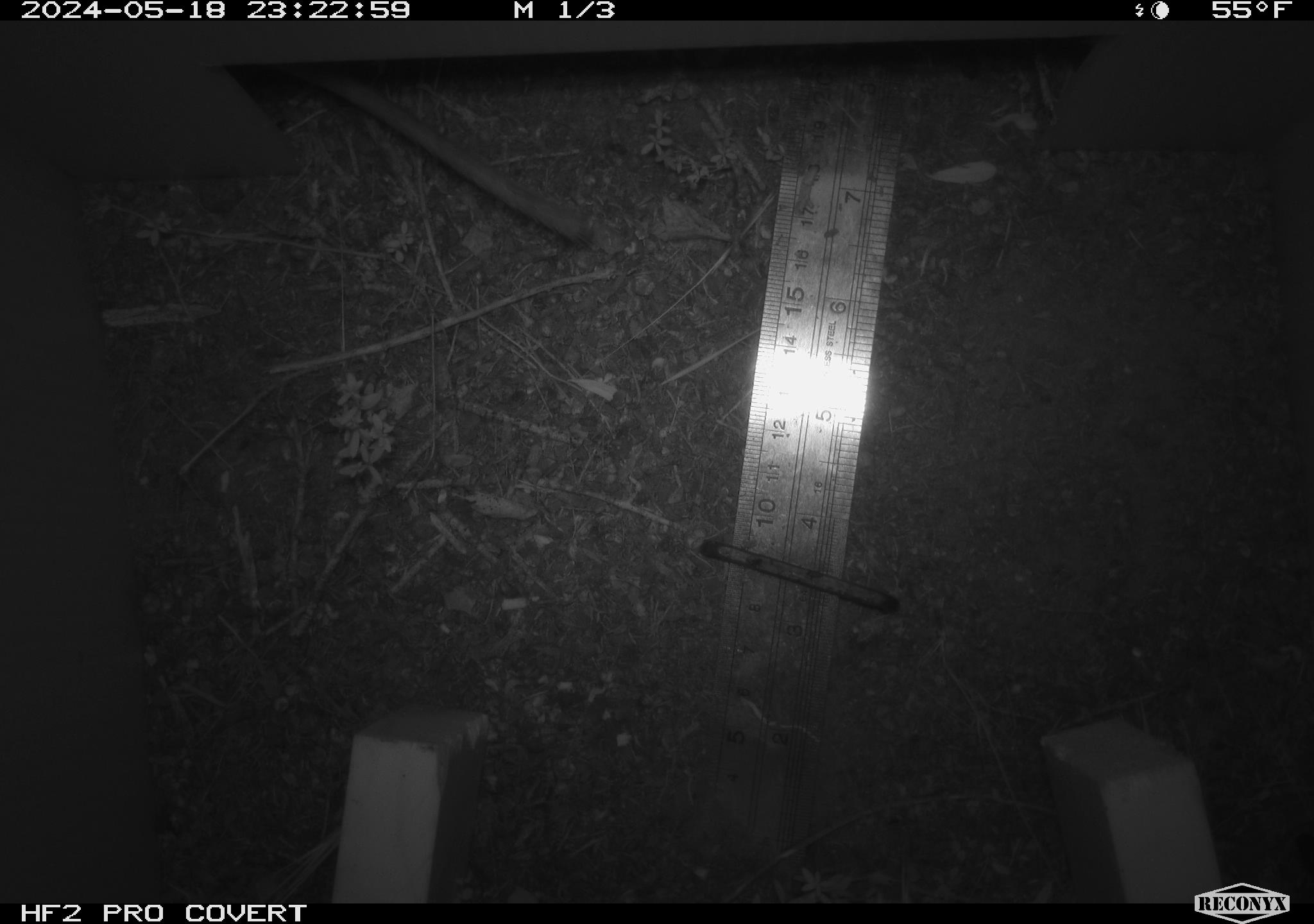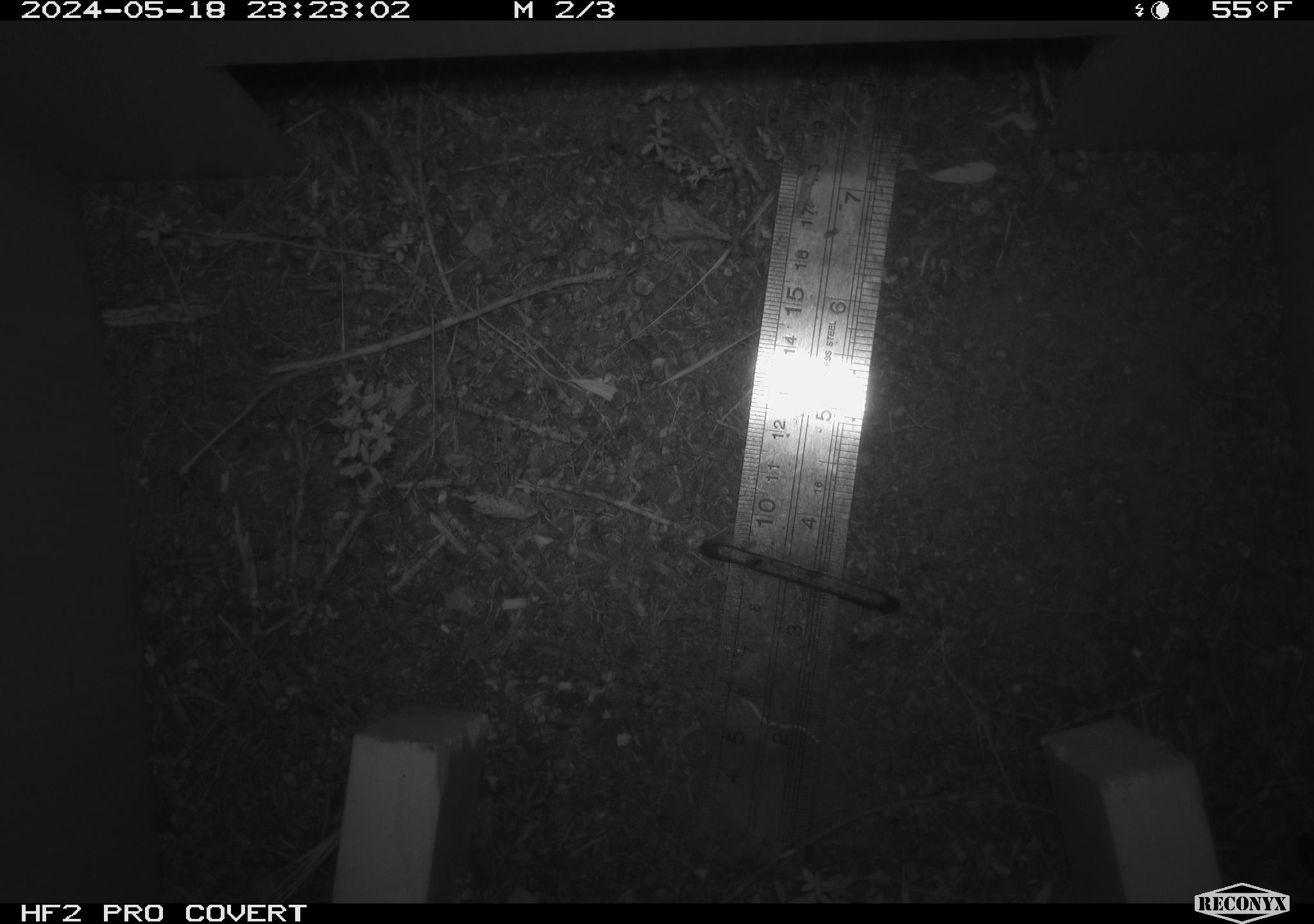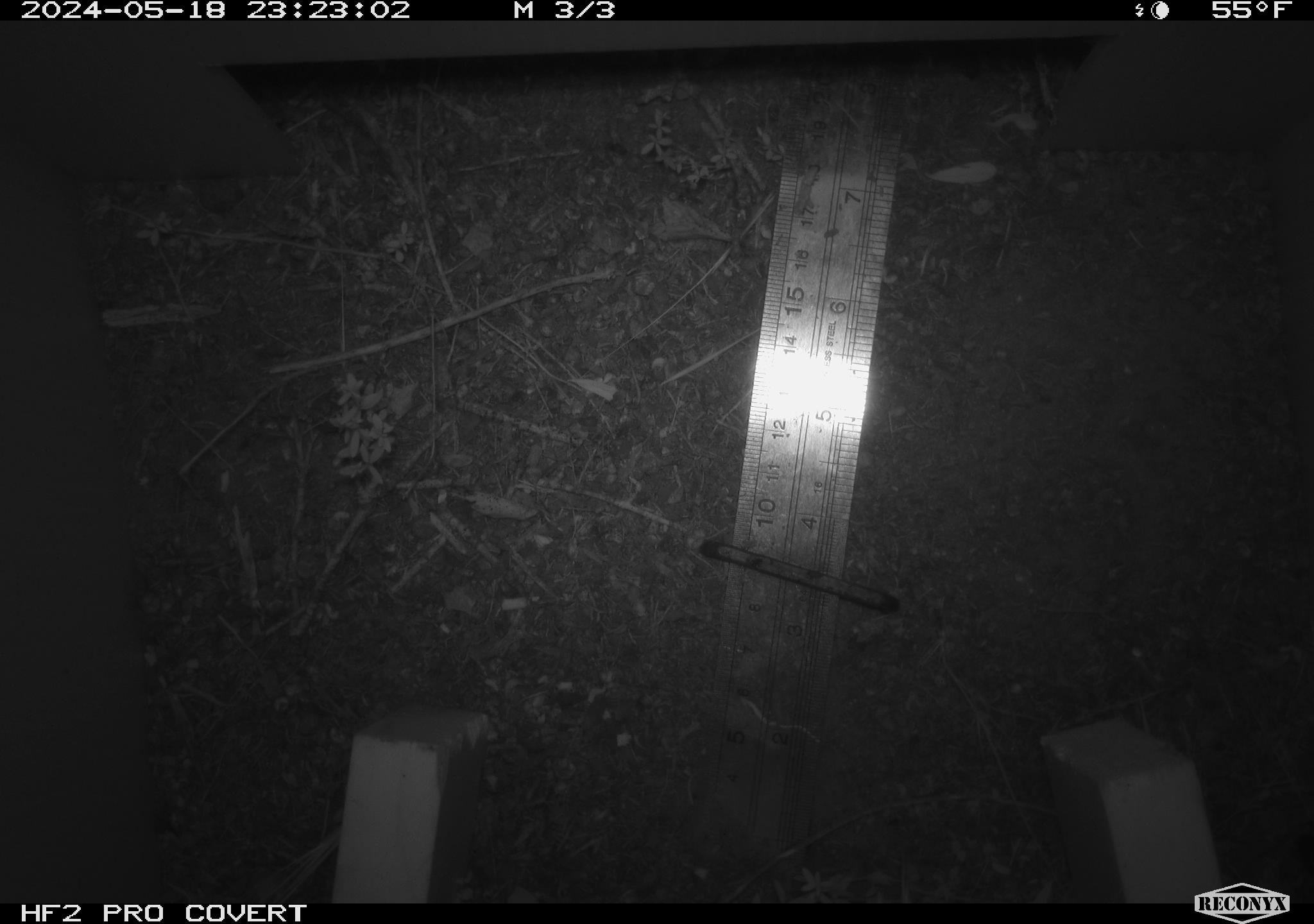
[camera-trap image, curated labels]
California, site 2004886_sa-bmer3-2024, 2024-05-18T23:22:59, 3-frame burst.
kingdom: Animalia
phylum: Chordata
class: Mammalia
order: Rodentia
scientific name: Rodentia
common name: woodrat or rat or mouse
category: woodrat or rat or mouse species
Woodrat or rat or mouse species (woodrat or rat or mouse) (Rodentia).